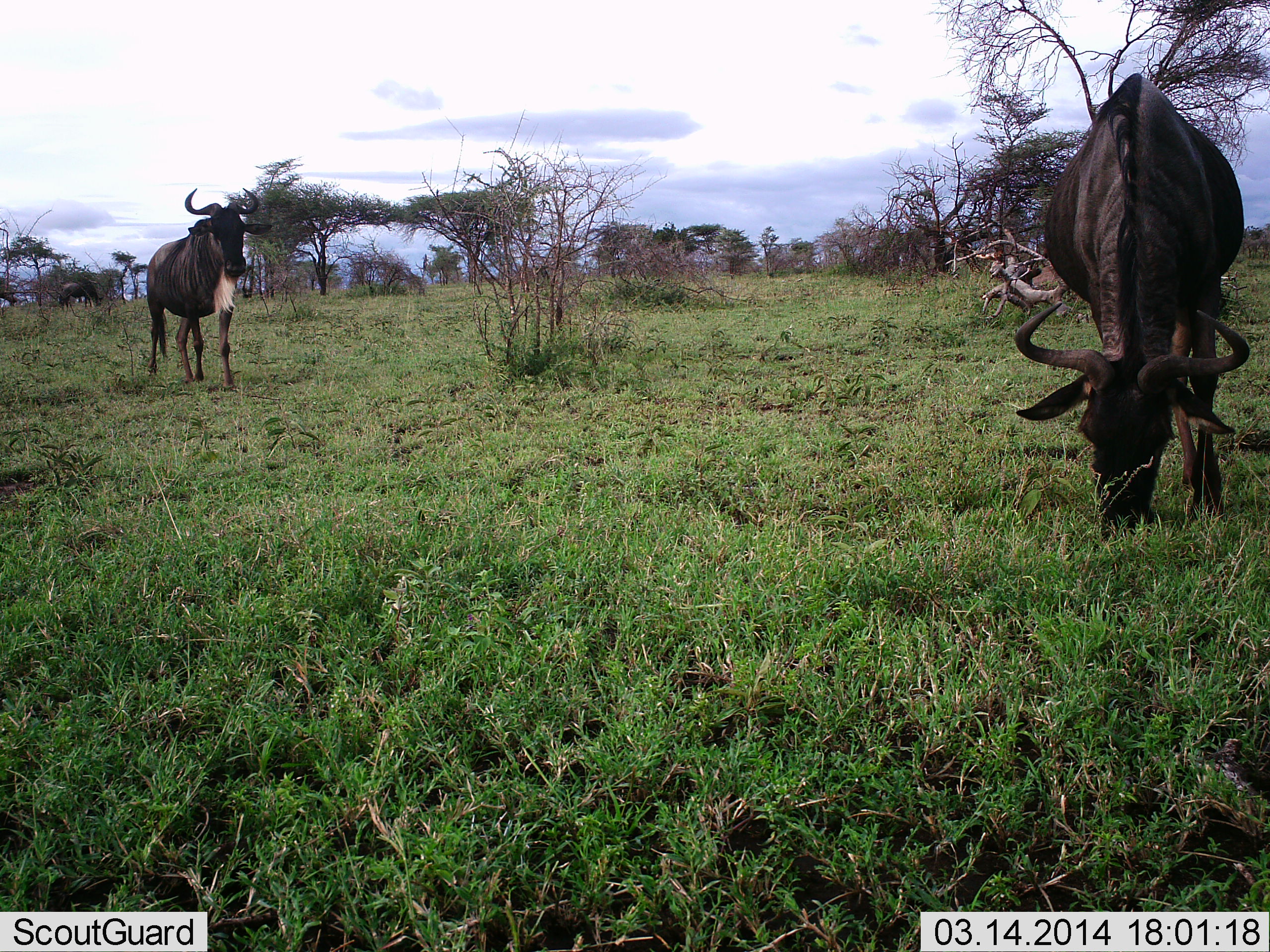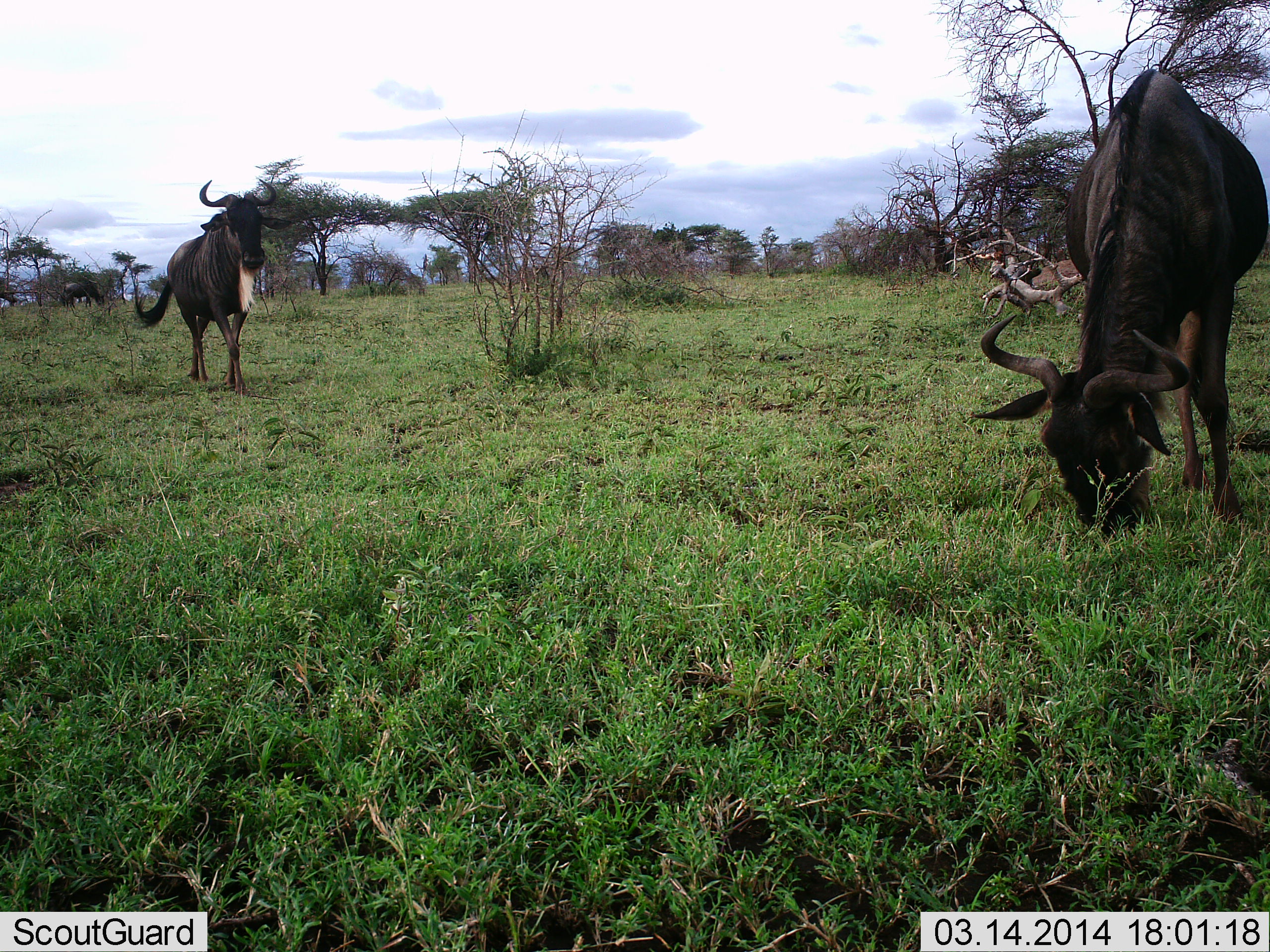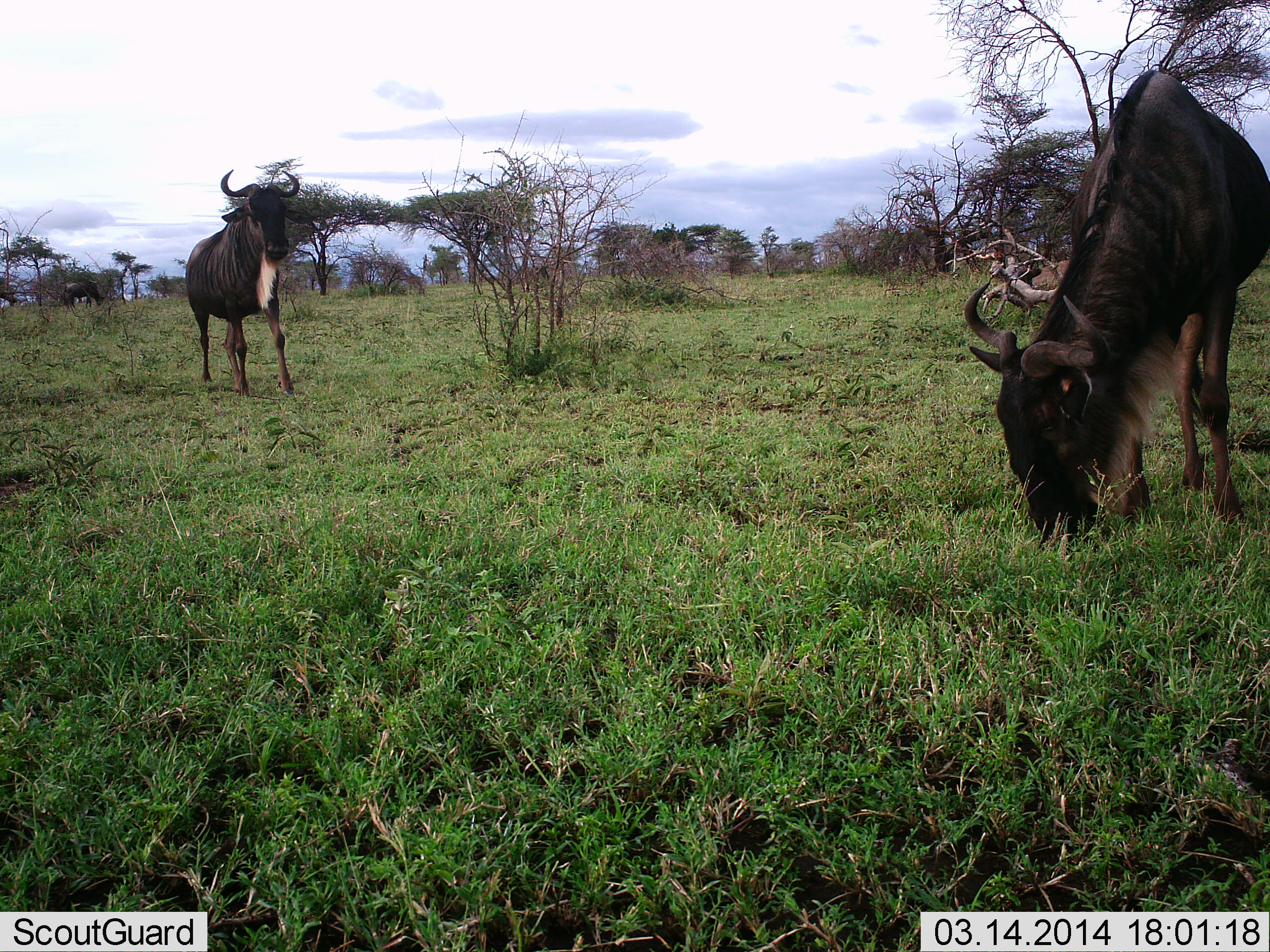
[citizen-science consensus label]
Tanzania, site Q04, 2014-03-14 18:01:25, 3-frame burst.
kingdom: Animalia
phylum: Chordata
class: Mammalia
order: Artiodactyla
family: Bovidae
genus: Connochaetes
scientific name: Connochaetes taurinus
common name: blue wildebeest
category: wildebeest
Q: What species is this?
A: Wildebeest (blue wildebeest) (Connochaetes taurinus).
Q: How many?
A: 2.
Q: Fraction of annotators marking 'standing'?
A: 40%.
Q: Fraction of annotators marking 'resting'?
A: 0%.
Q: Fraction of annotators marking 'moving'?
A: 60%.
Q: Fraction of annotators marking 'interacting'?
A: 0%.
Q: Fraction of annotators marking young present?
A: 0%.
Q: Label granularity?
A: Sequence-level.